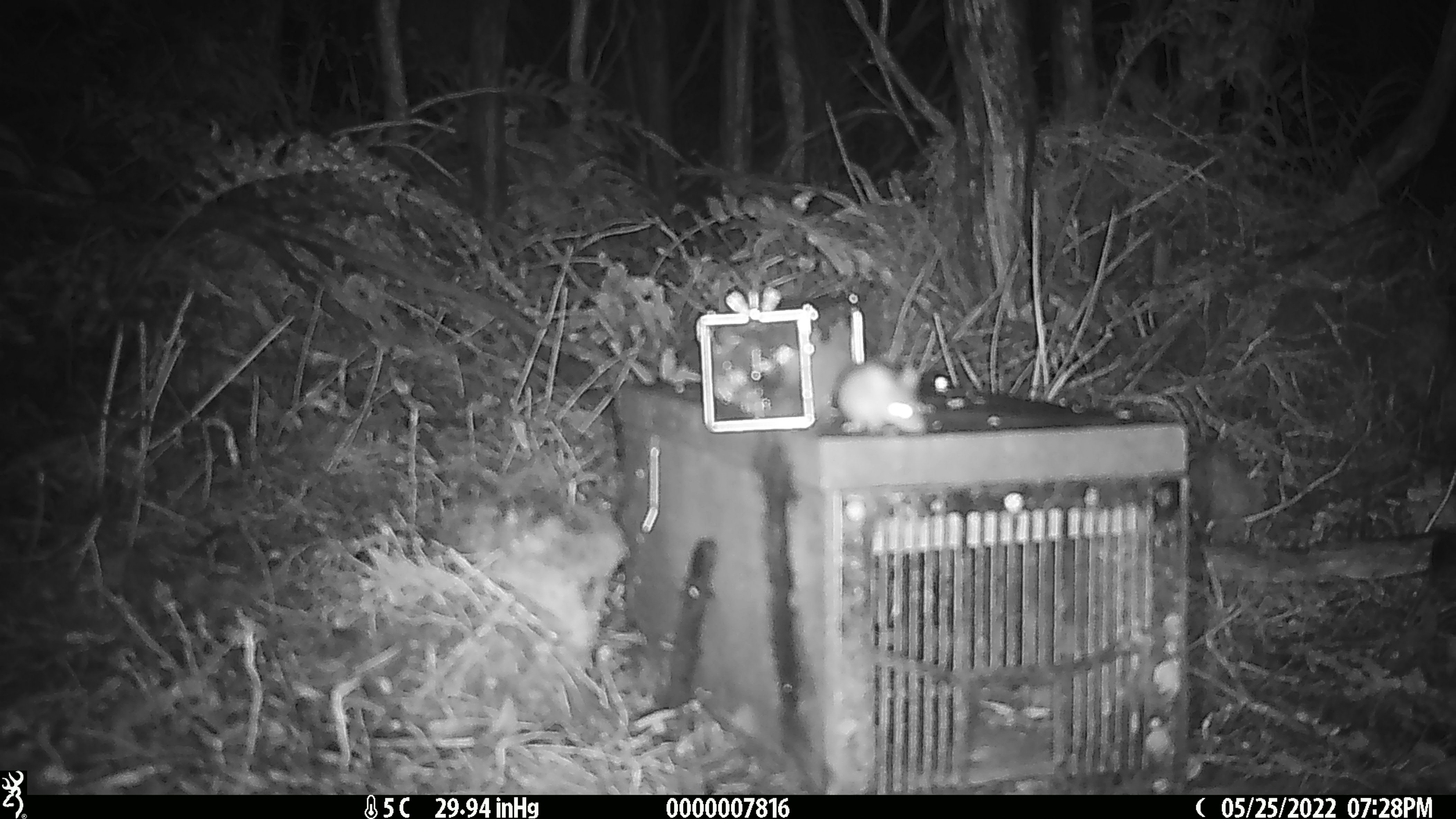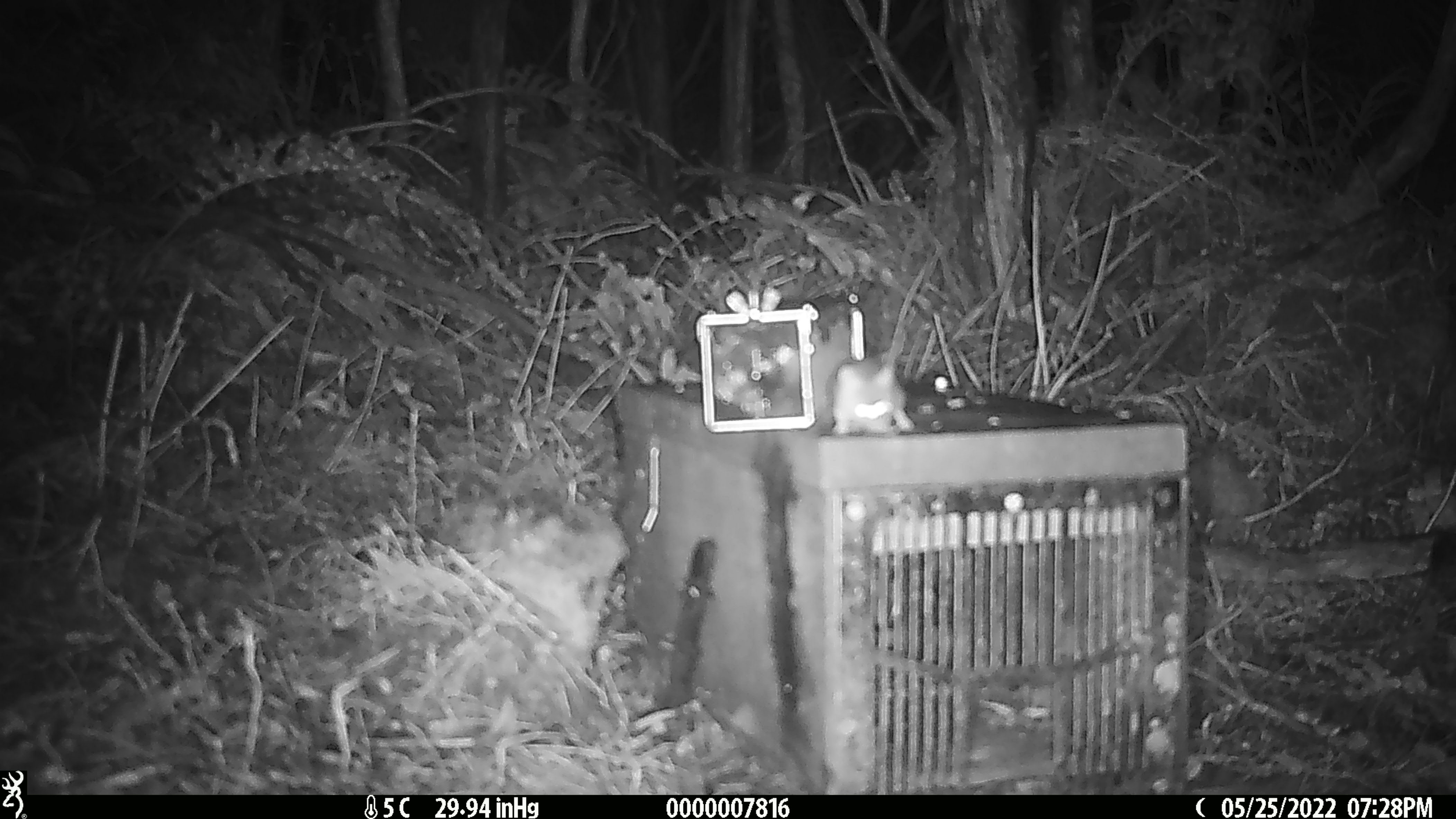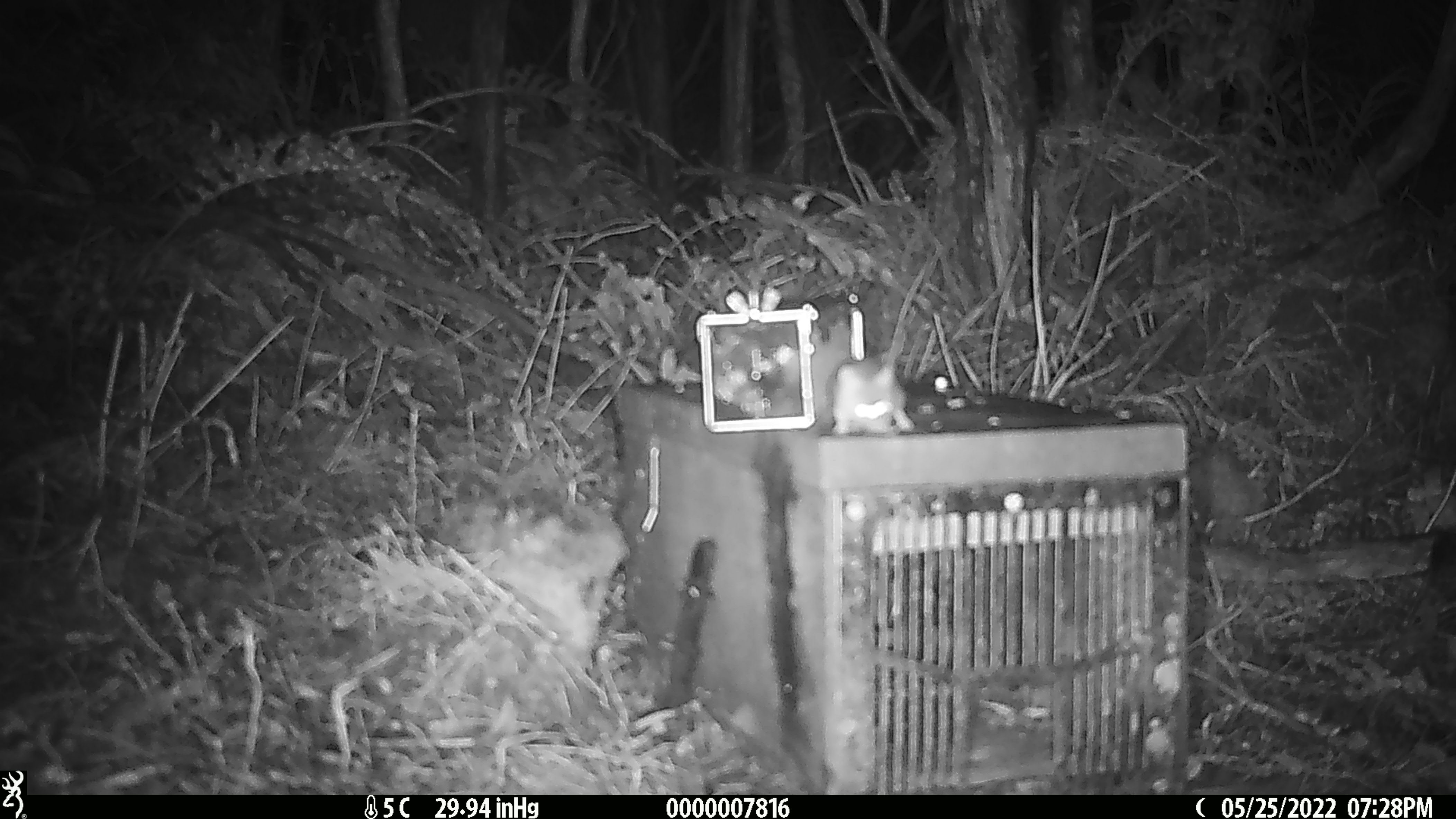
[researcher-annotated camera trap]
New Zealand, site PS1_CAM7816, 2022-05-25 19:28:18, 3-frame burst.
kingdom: Animalia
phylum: Chordata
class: Mammalia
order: Rodentia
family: Muridae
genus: Mus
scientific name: Mus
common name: mouse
Mouse (Mus).